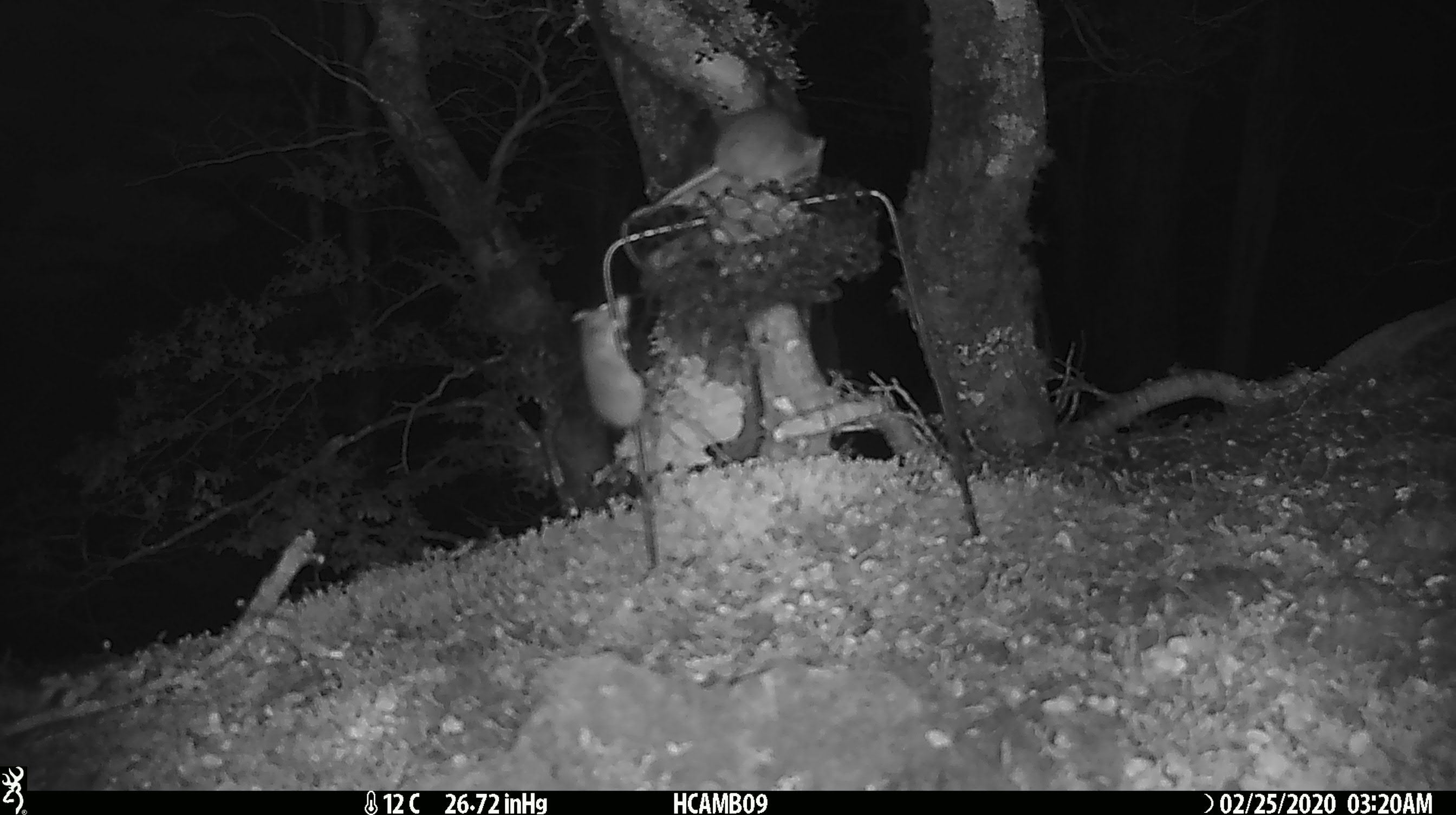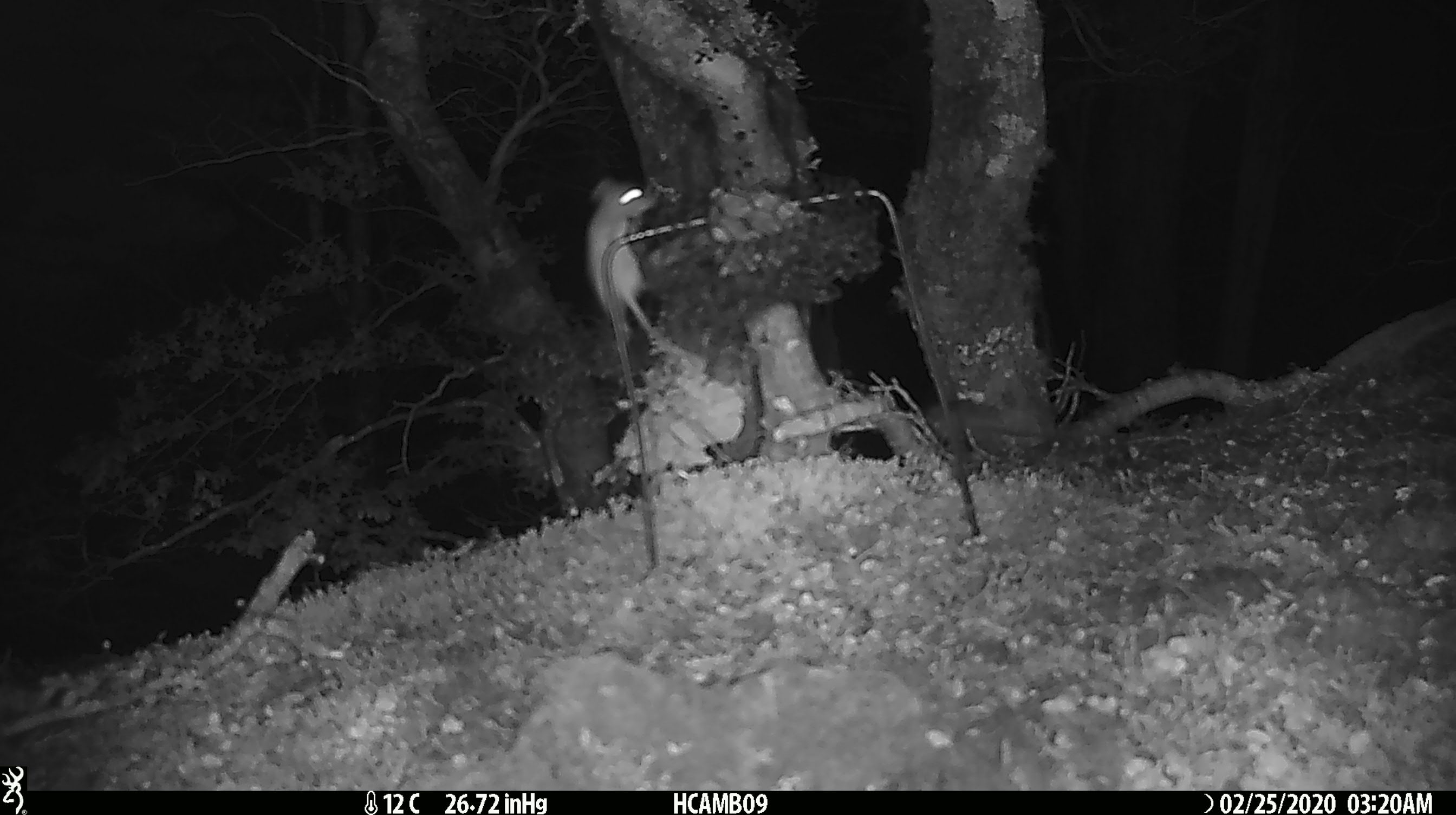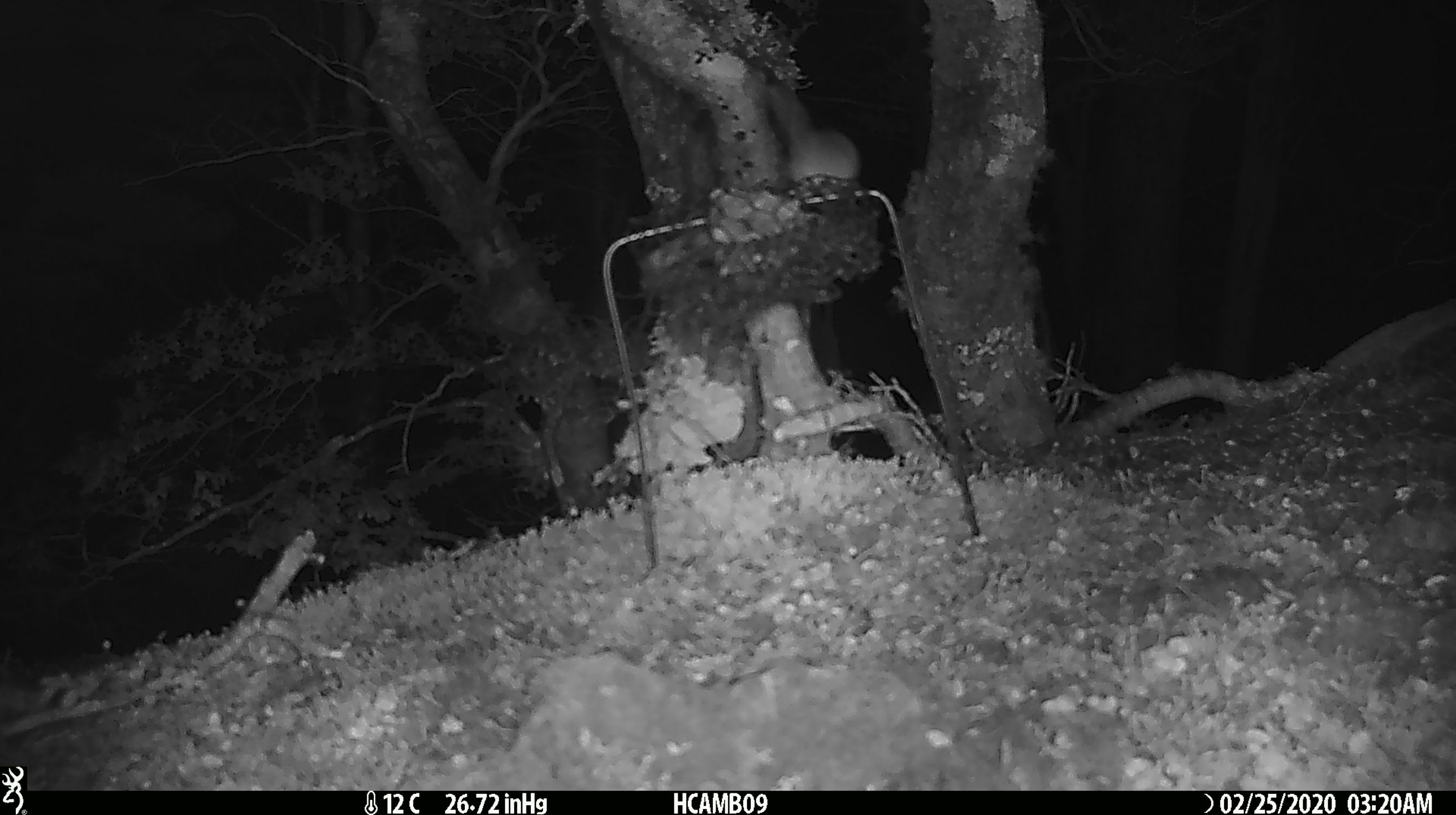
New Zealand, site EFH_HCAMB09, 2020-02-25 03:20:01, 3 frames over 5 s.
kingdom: Animalia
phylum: Chordata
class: Mammalia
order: Rodentia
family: Muridae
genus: Mus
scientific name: Mus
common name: mouse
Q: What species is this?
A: Mouse (Mus).